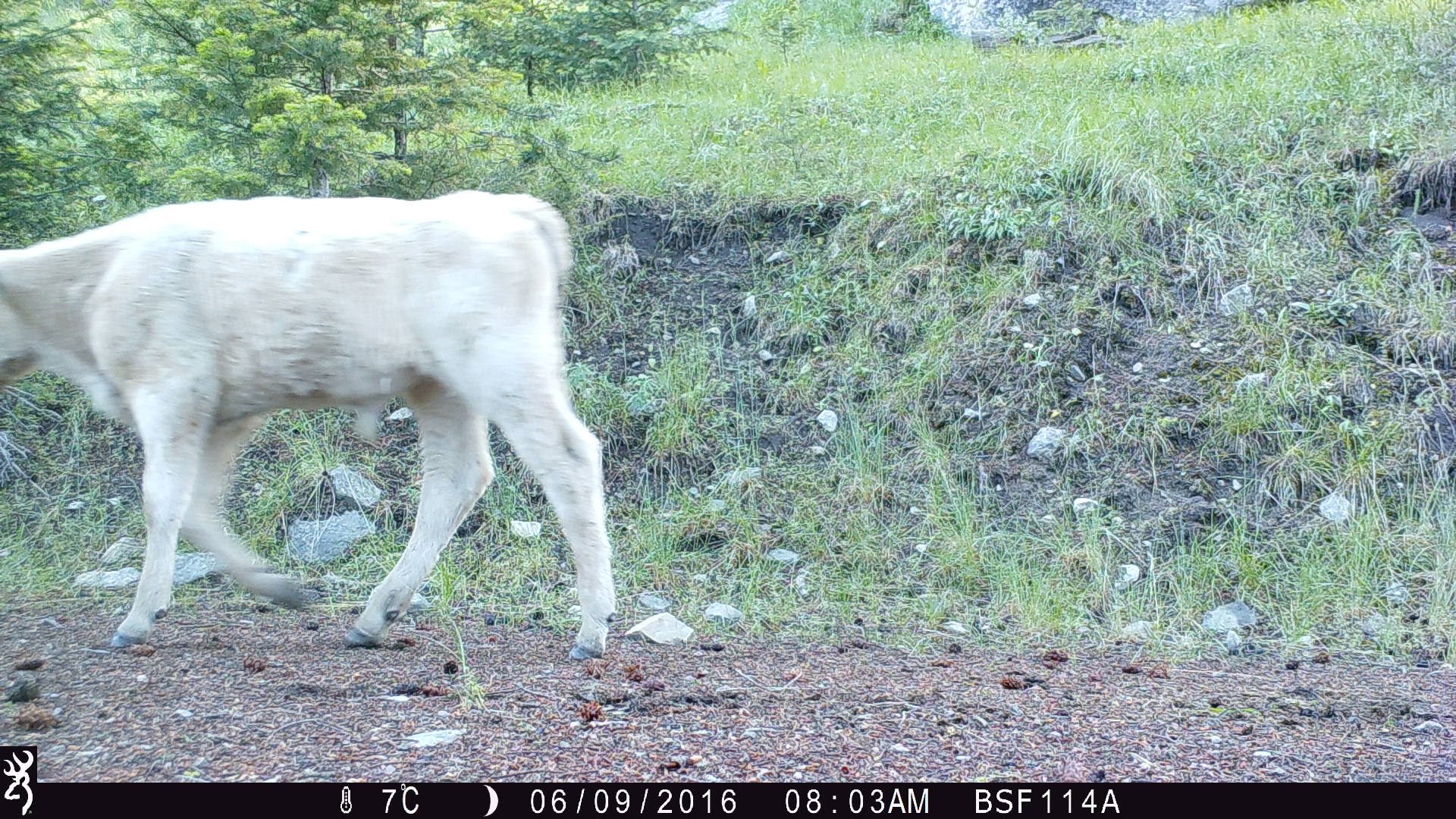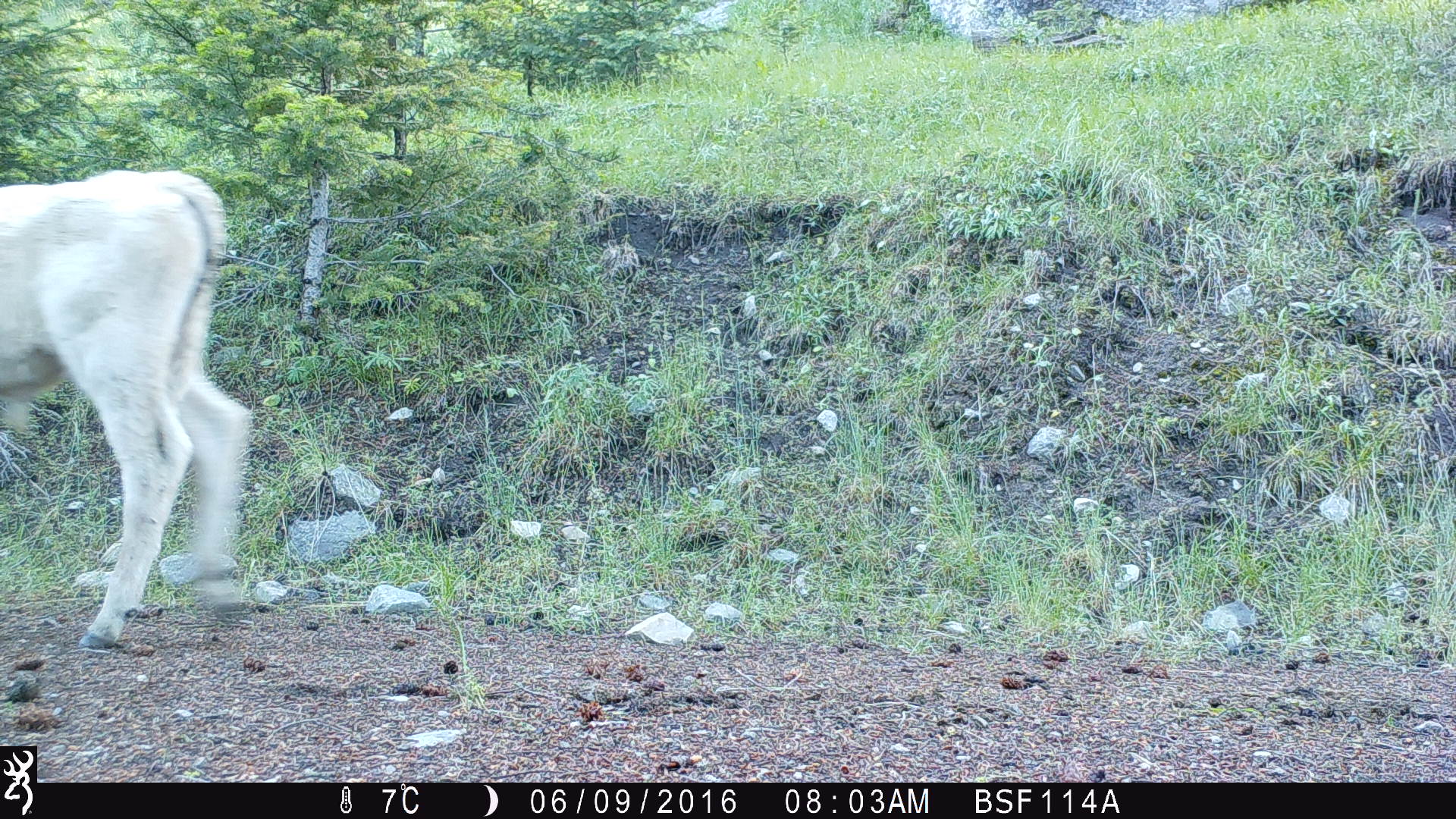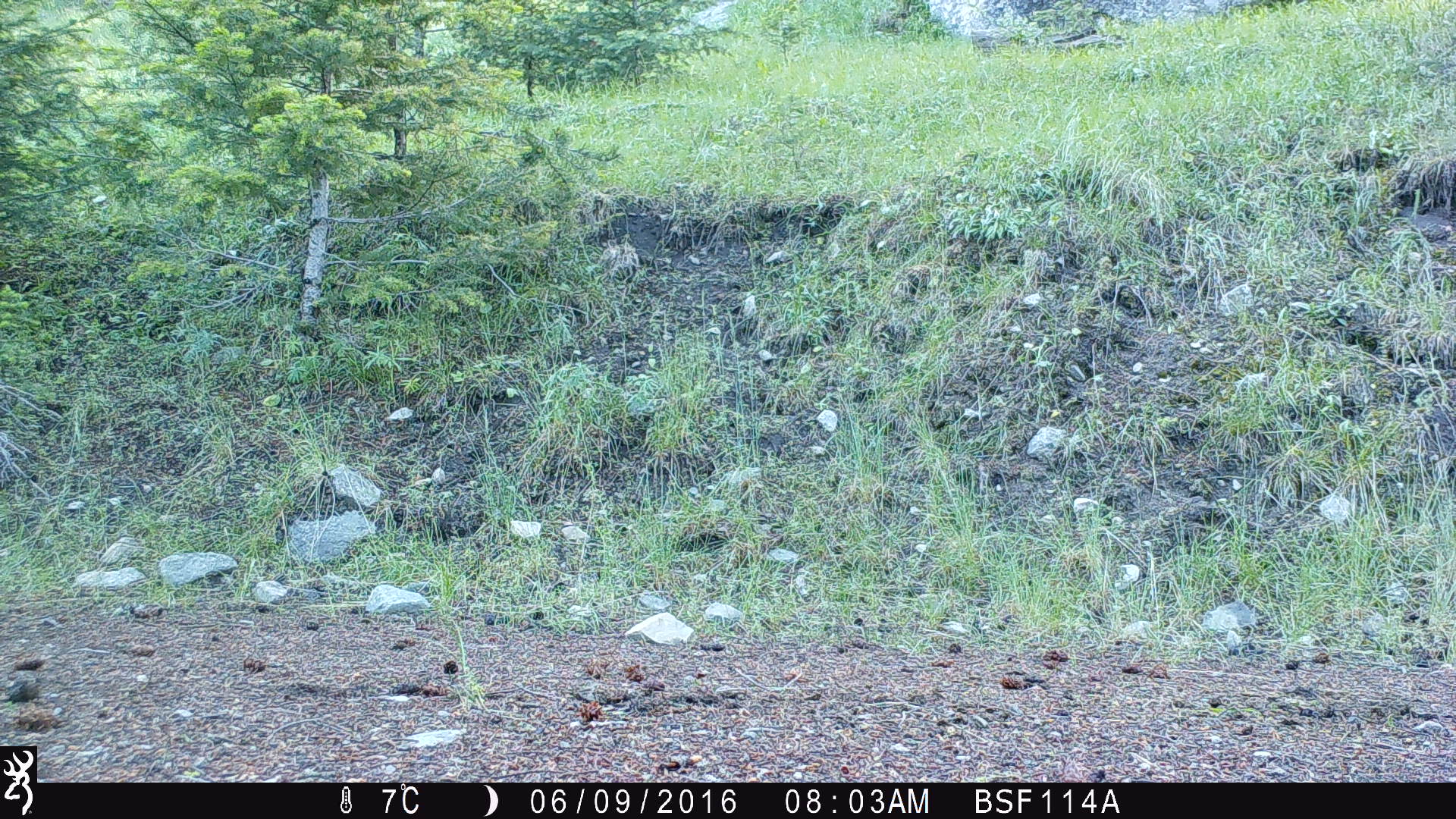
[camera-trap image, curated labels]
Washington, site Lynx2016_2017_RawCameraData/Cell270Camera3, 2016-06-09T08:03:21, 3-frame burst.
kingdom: Animalia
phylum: Chordata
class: Mammalia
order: Artiodactyla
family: Bovidae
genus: Bos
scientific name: Bos taurus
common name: domestic cattle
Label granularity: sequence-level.